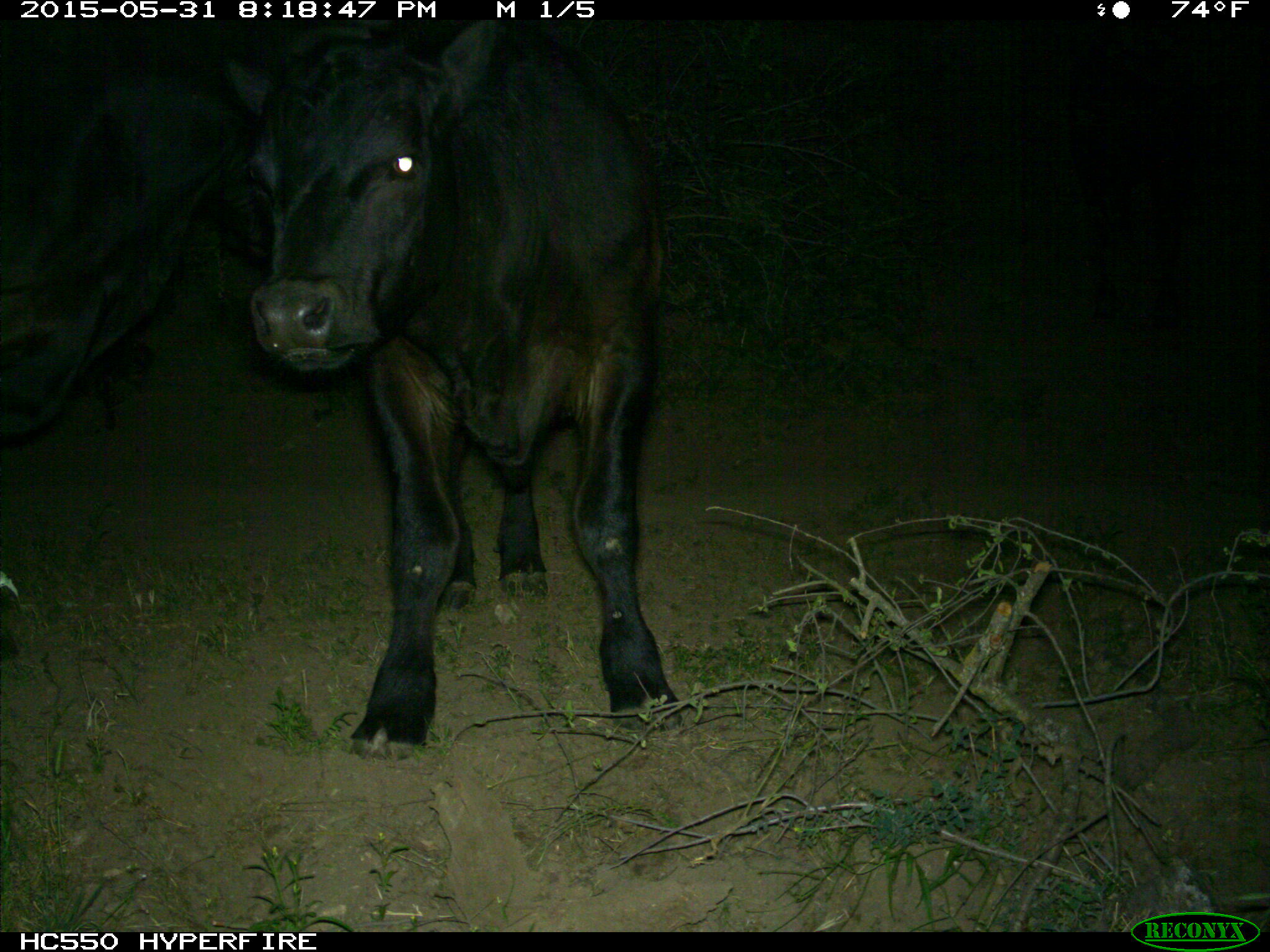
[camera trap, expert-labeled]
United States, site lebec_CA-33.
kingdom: Animalia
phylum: Chordata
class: Mammalia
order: Artiodactyla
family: Bovidae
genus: Bos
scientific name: Bos taurus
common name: domestic cow